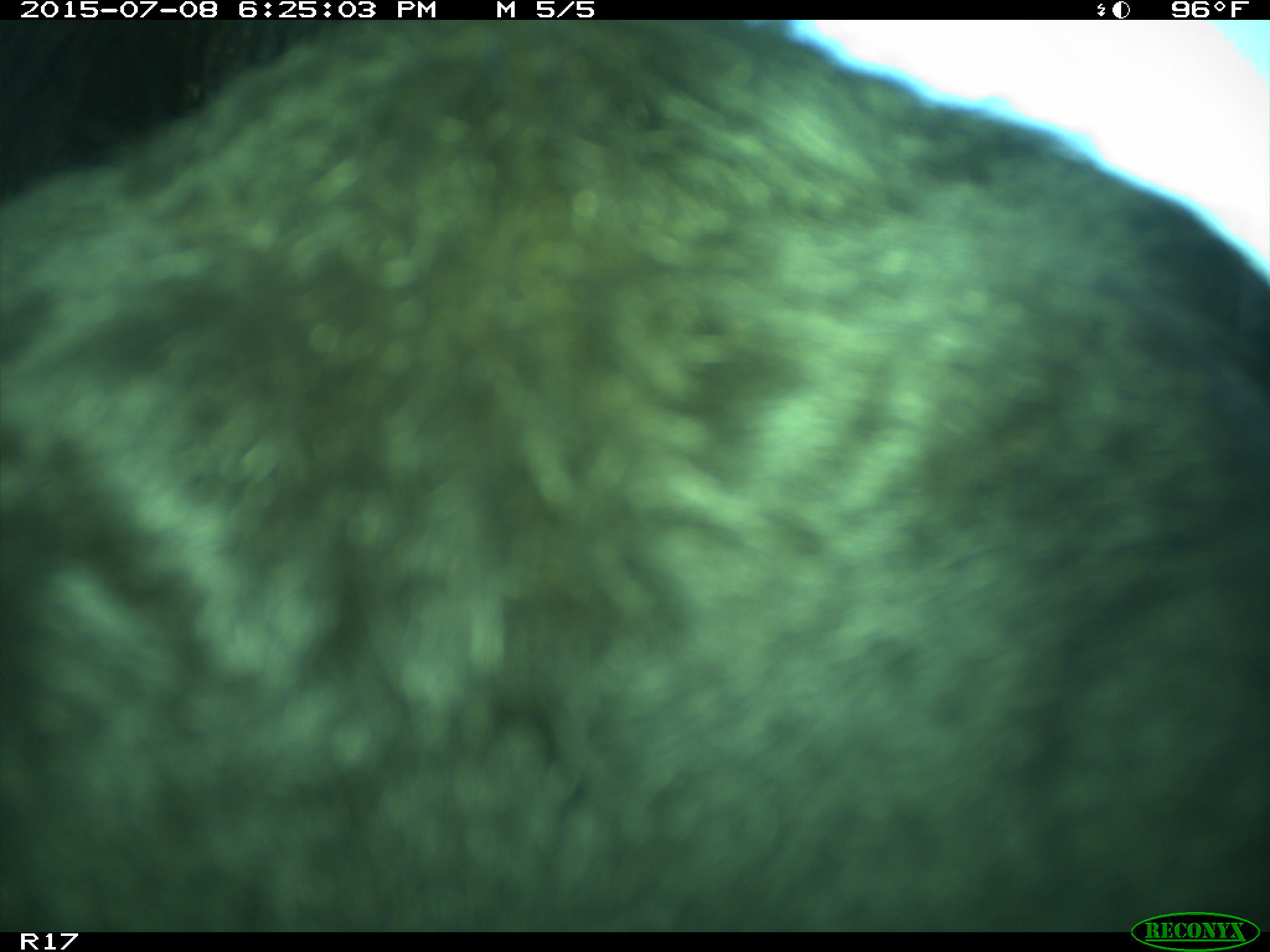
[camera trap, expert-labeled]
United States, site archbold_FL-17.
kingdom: Animalia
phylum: Chordata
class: Mammalia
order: Artiodactyla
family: Bovidae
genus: Bos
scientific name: Bos taurus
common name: domestic cow